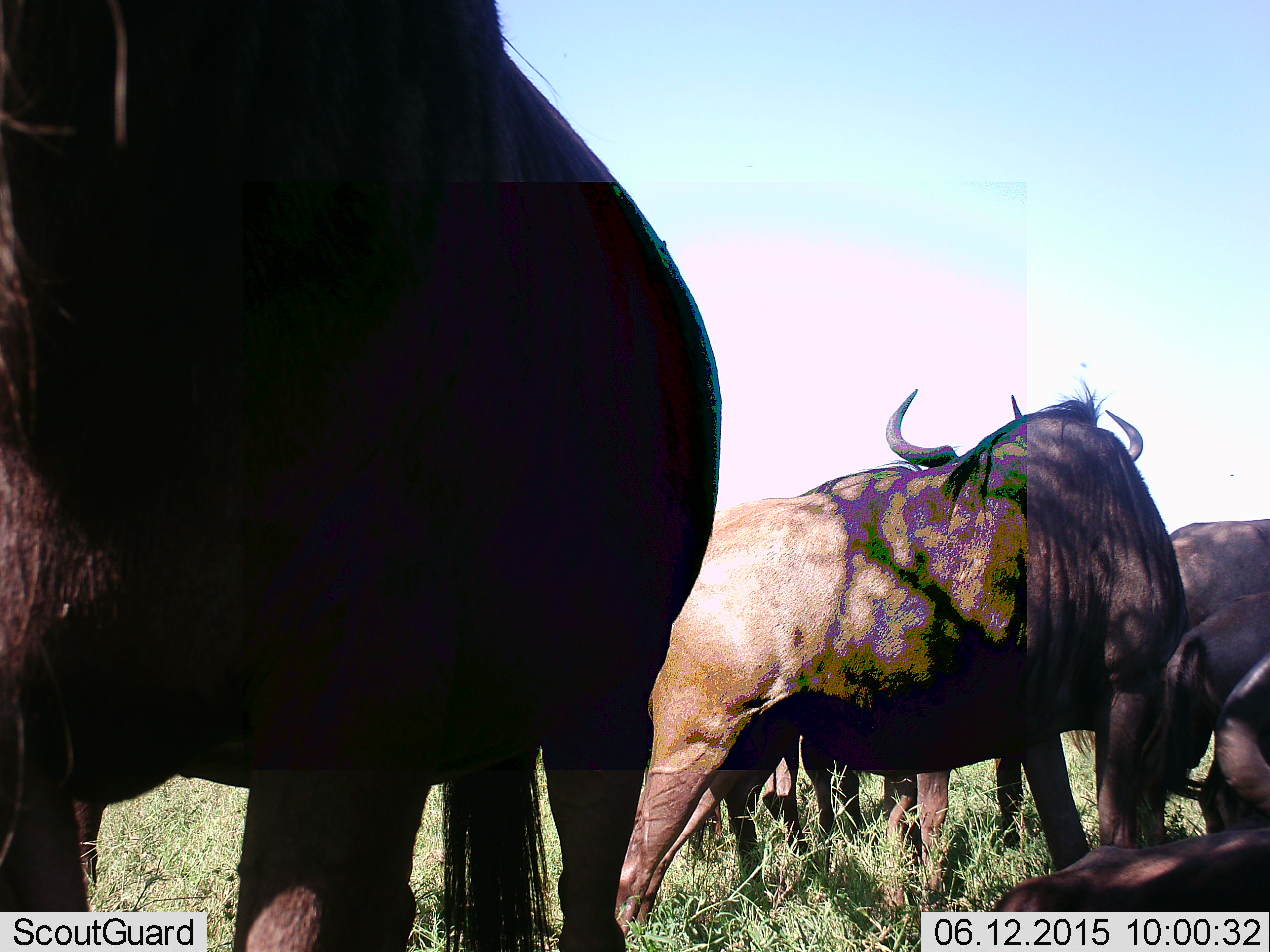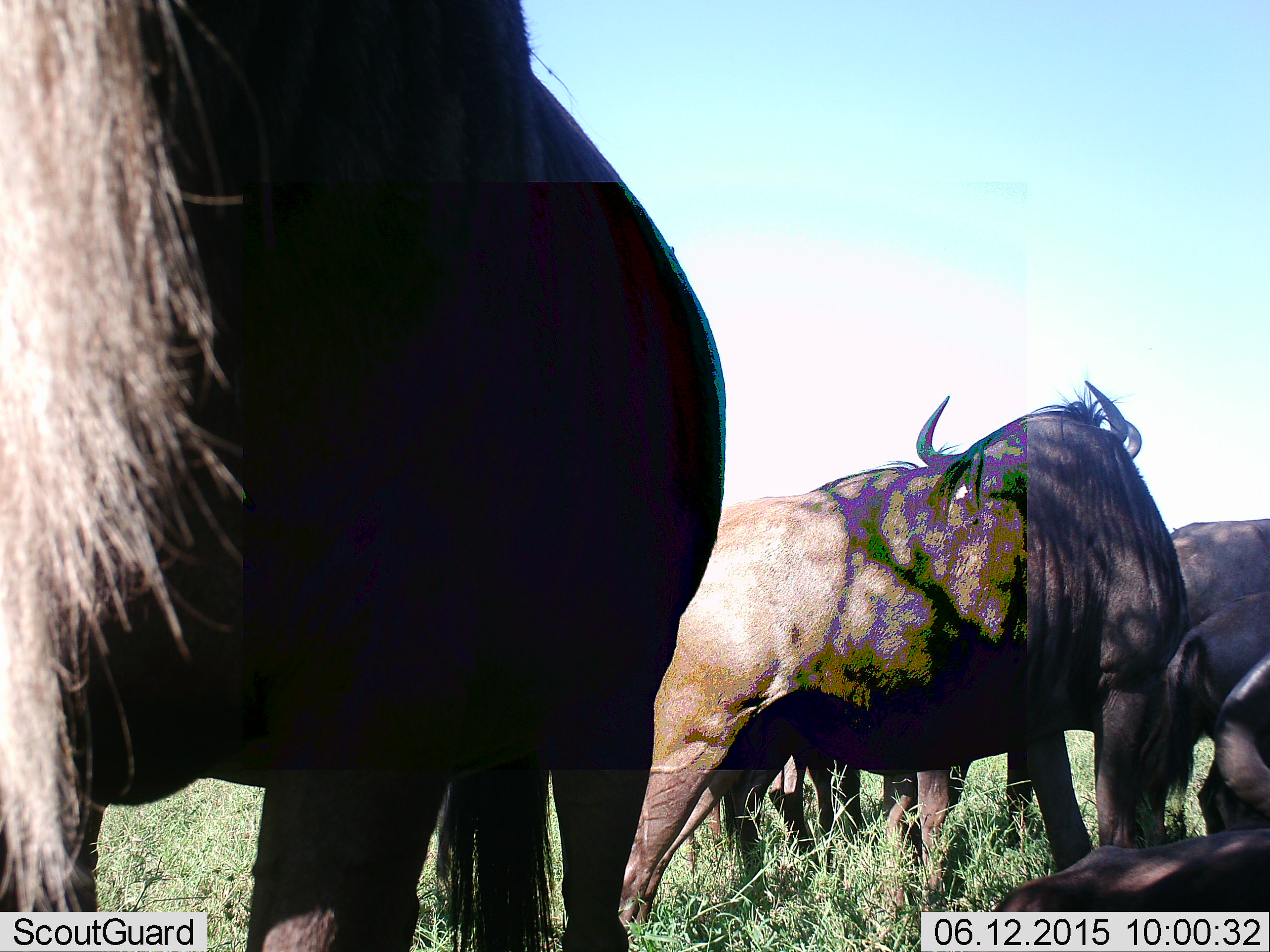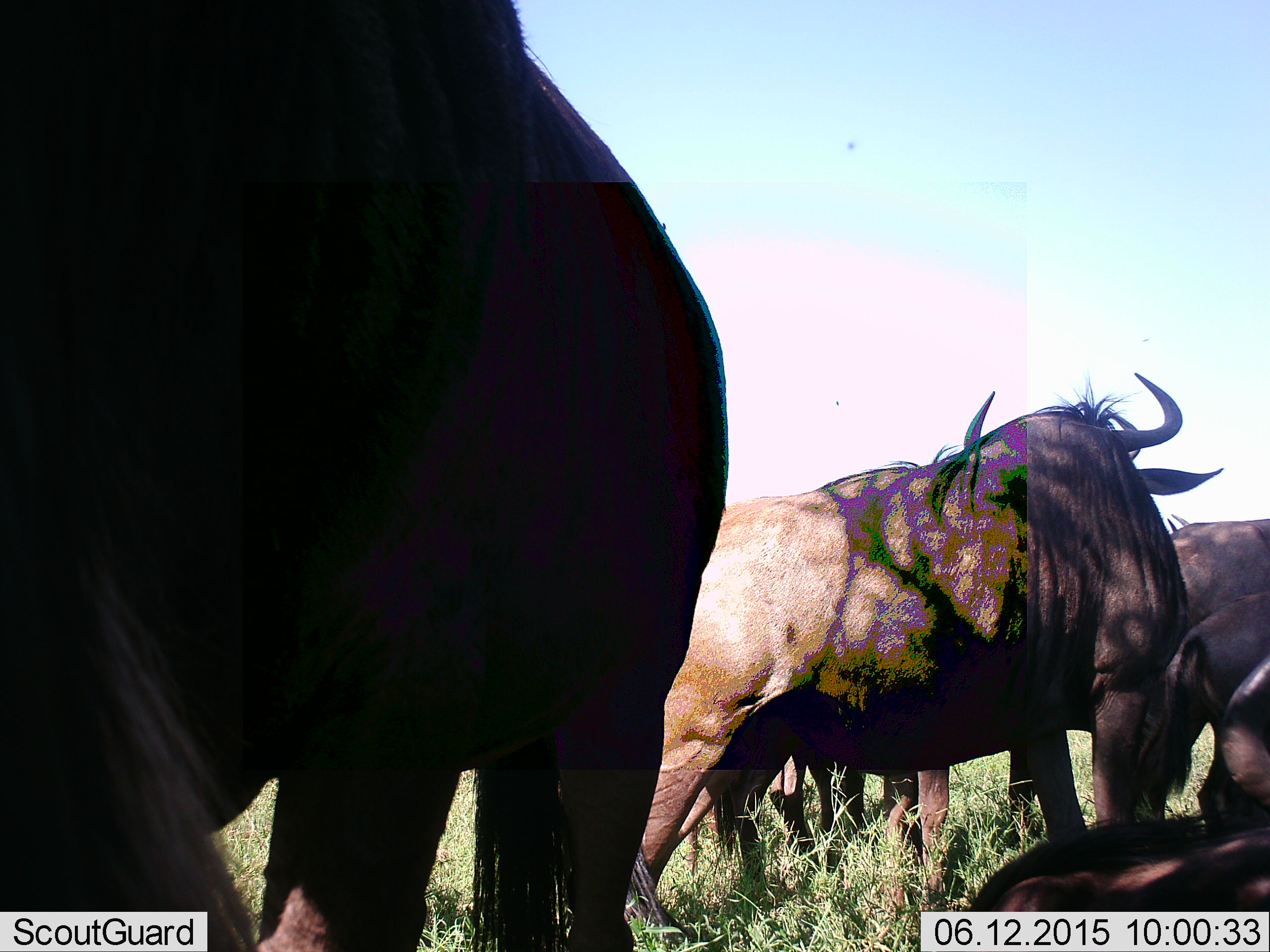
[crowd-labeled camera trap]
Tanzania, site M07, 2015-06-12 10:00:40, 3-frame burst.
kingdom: Animalia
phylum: Chordata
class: Mammalia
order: Artiodactyla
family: Bovidae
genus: Connochaetes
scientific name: Connochaetes taurinus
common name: blue wildebeest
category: wildebeest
Wildebeest (blue wildebeest) (Connochaetes taurinus), count 5. Behavior (volunteer vote fractions): standing 80%, resting 80%, moving 0%, interacting 10%. Young present (vote fraction): 0%. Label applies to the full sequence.